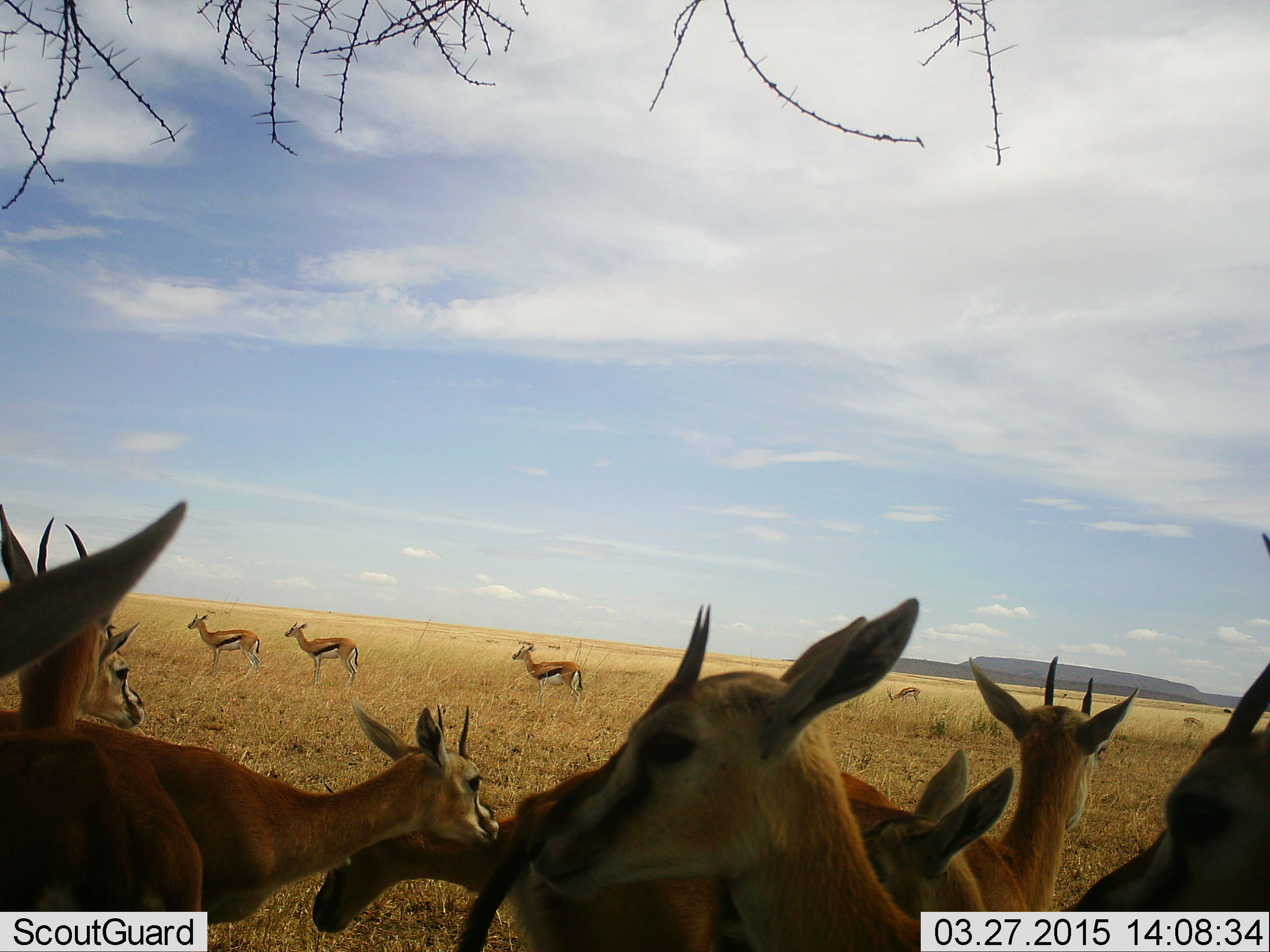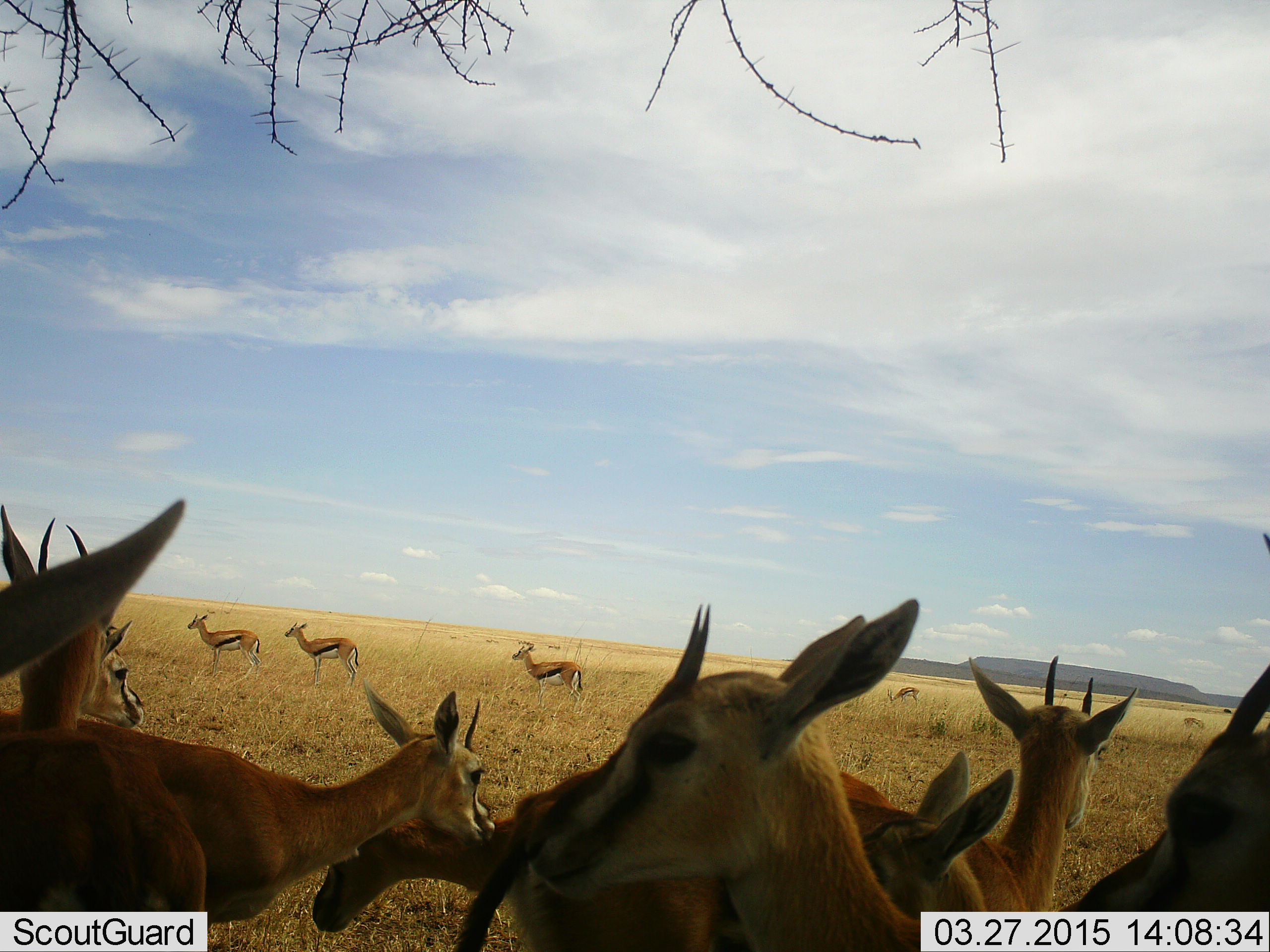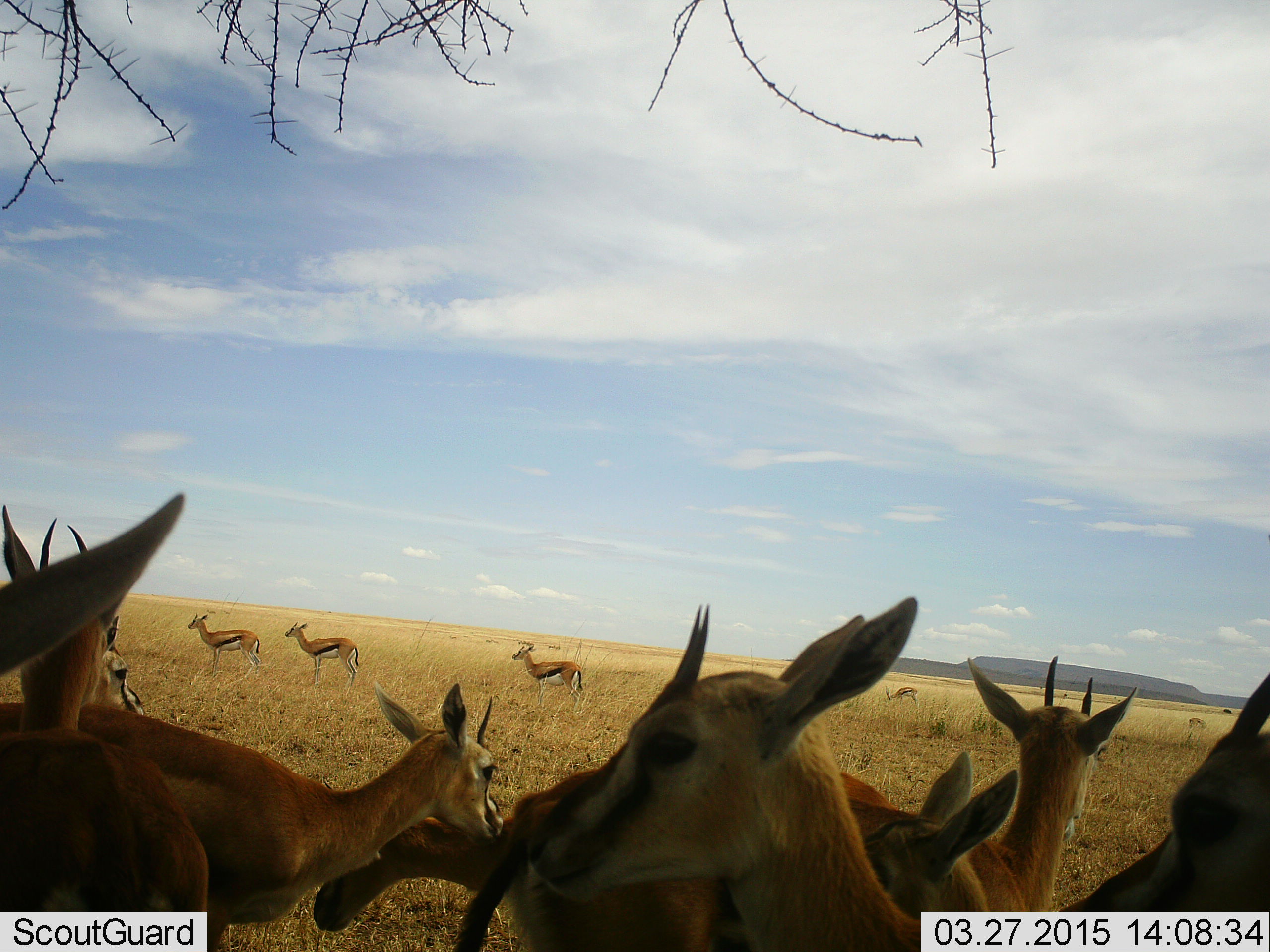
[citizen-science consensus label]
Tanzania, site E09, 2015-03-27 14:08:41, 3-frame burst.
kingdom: Animalia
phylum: Chordata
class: Mammalia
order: Artiodactyla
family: Bovidae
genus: Eudorcas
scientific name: Eudorcas thomsonii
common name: thomson's gazelle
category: gazellethomsons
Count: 11-50.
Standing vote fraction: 100%.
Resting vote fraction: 0%.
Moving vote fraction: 10%.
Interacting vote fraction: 10%.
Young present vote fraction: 10%.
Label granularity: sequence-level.